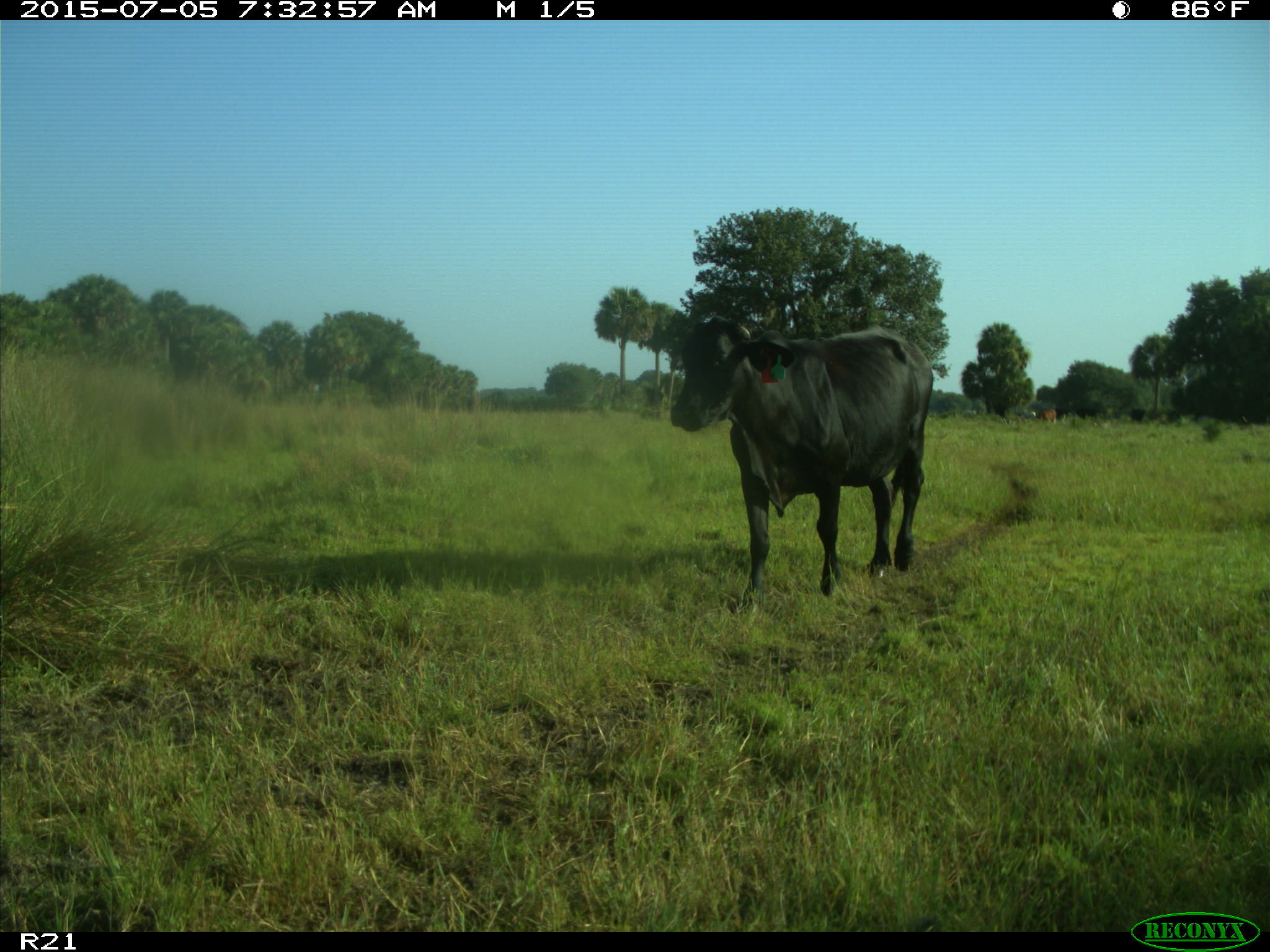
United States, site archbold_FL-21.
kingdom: Animalia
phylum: Chordata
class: Mammalia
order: Artiodactyla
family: Bovidae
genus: Bos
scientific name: Bos taurus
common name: domestic cow